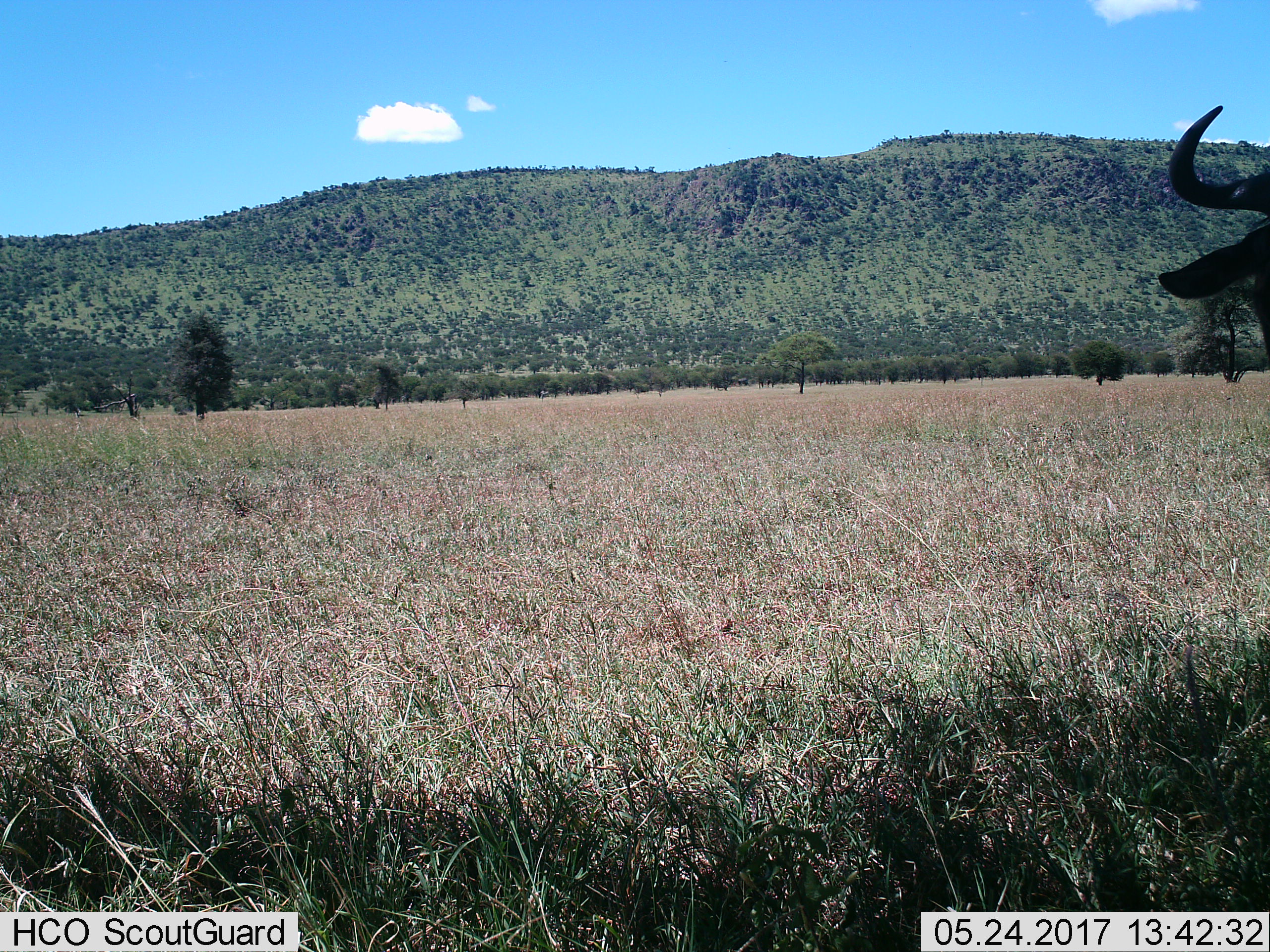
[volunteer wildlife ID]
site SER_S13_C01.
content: unidentified animal